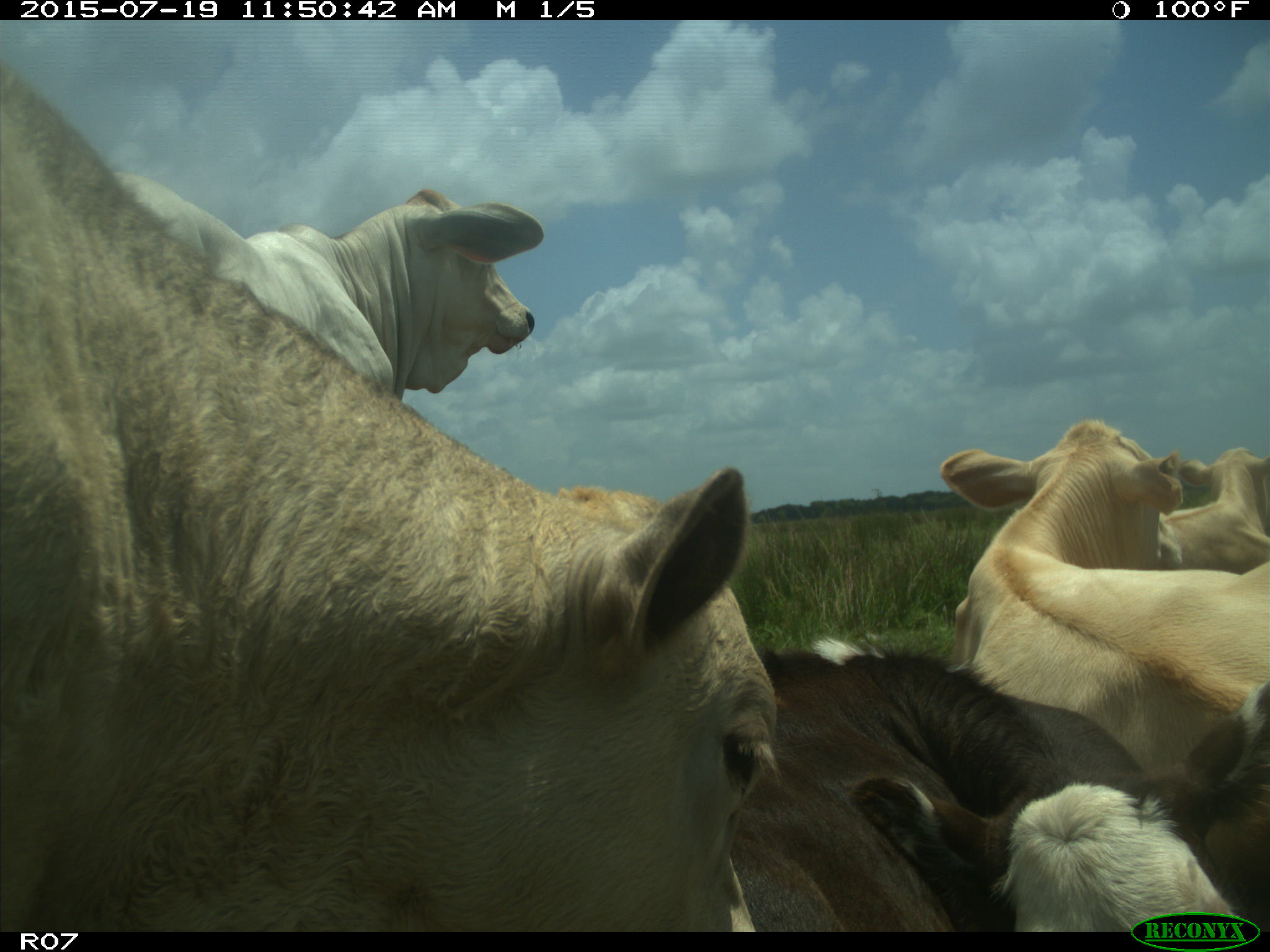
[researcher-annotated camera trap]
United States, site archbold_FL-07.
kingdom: Animalia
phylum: Chordata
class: Mammalia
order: Artiodactyla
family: Bovidae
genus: Bos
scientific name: Bos taurus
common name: domestic cow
Bos taurus (domestic cow).